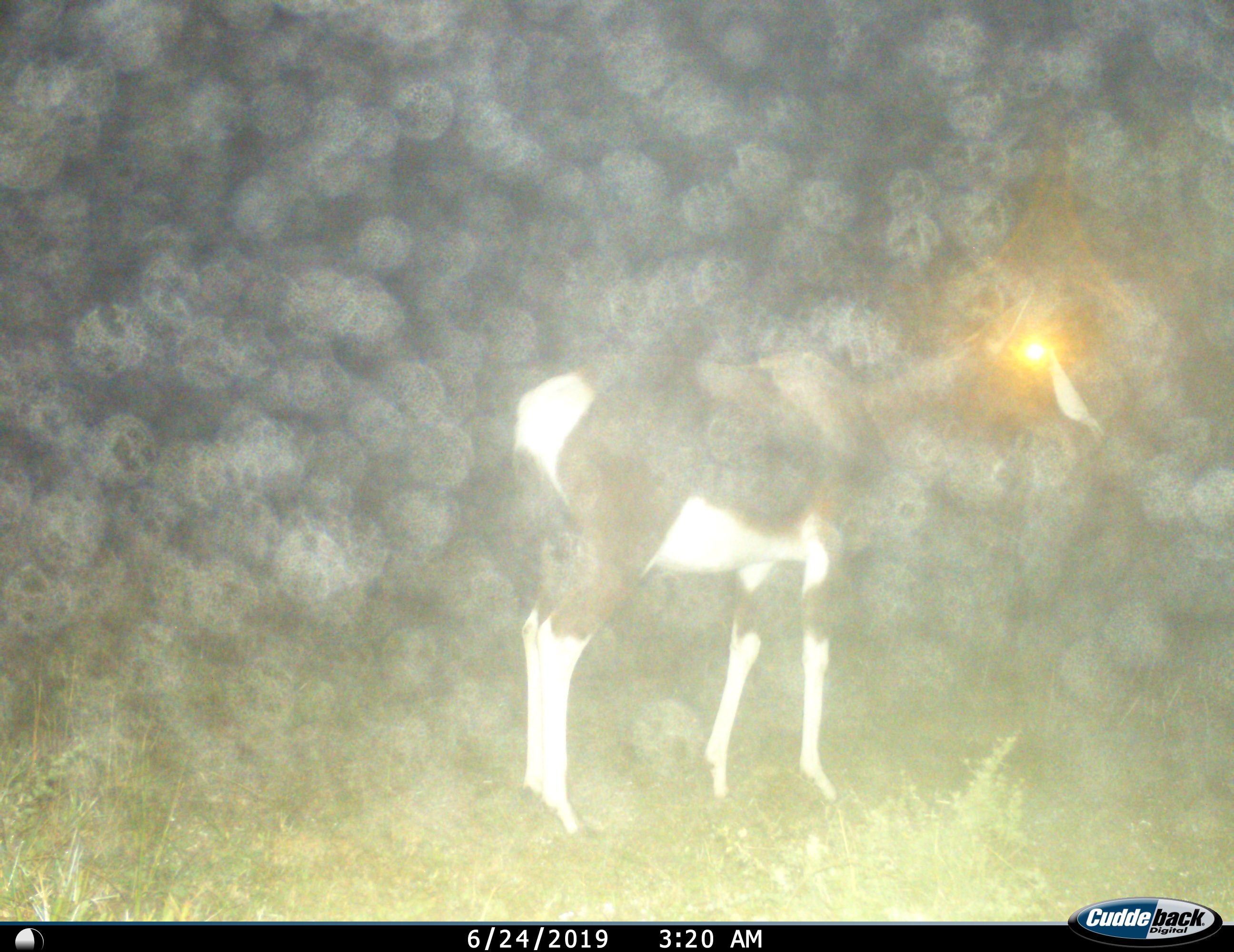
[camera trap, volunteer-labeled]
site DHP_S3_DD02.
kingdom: Animalia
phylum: Chordata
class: Mammalia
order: Artiodactyla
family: Bovidae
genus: Damaliscus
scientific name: Damaliscus pygargus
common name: bontebok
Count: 1.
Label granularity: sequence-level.